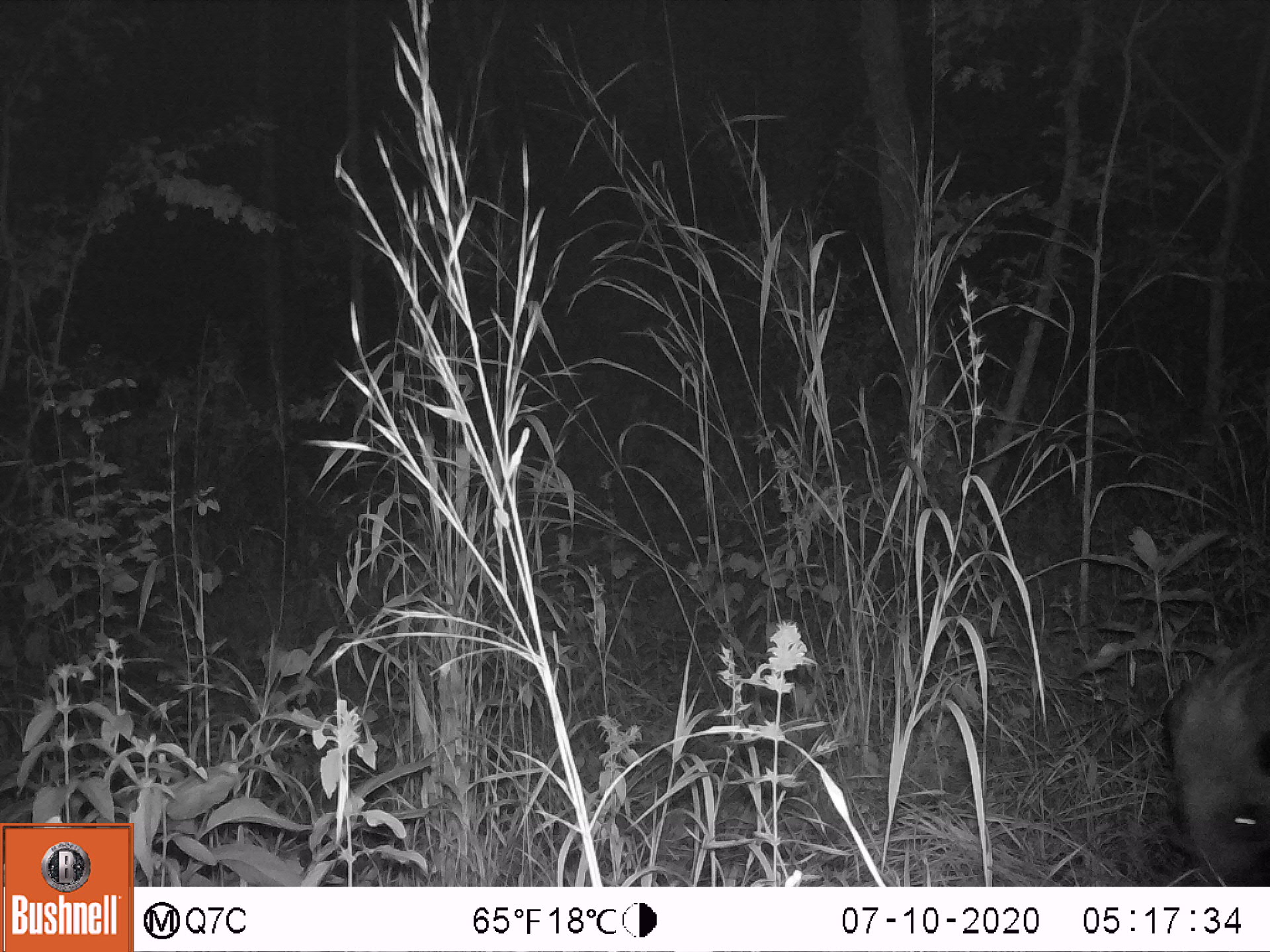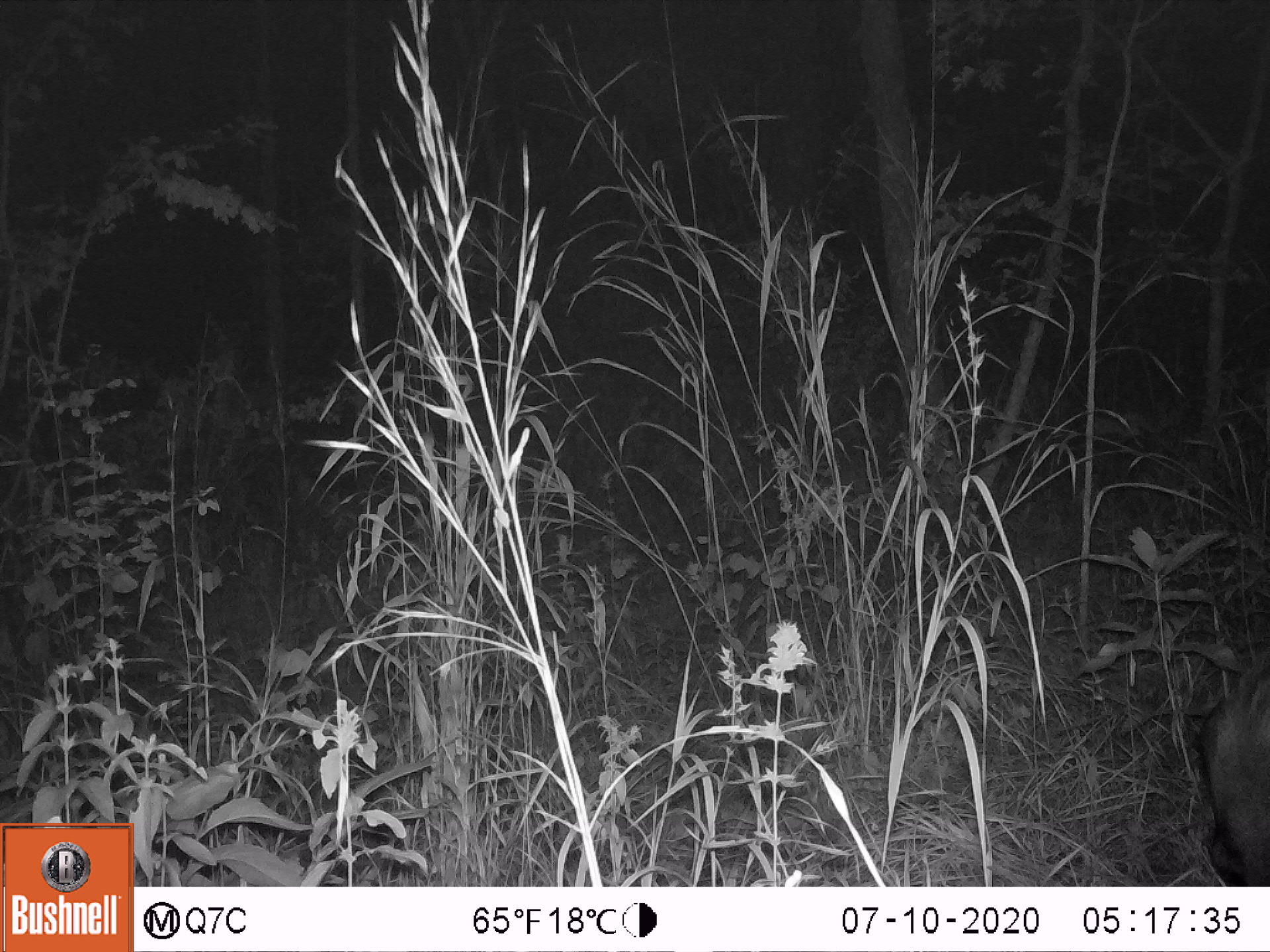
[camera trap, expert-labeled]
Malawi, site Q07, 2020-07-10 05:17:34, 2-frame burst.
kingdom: Animalia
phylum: Chordata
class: Mammalia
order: Artiodactyla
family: Suidae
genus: Potamochoerus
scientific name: Potamochoerus larvatus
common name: bushpig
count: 1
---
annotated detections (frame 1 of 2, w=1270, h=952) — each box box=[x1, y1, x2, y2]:
bushpig: box=[1157, 611, 1268, 875]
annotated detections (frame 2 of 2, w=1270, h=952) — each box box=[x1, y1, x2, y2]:
bushpig: box=[1191, 641, 1265, 882]